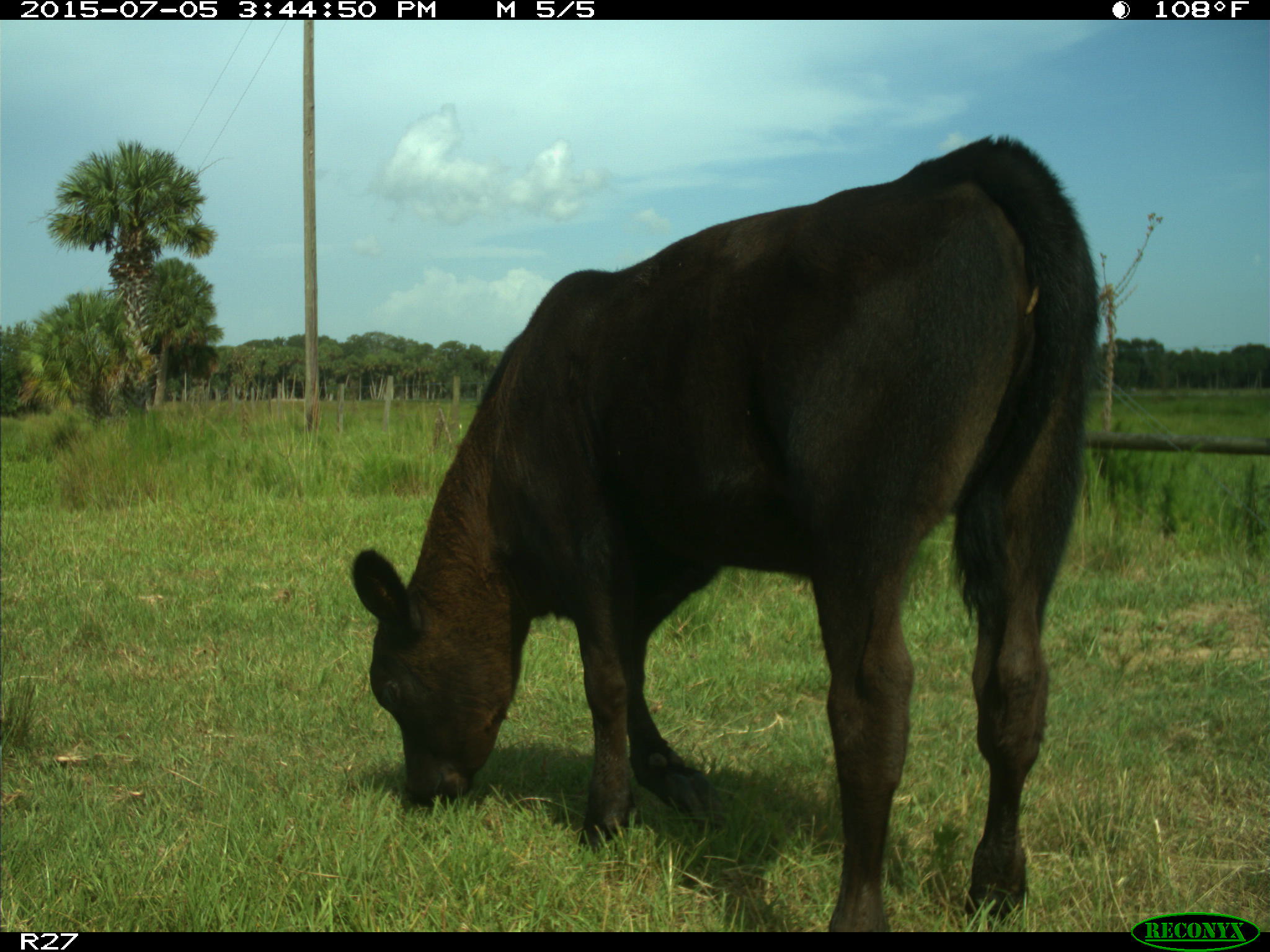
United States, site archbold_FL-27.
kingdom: Animalia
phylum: Chordata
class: Mammalia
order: Artiodactyla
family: Bovidae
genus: Bos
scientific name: Bos taurus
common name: domestic cow